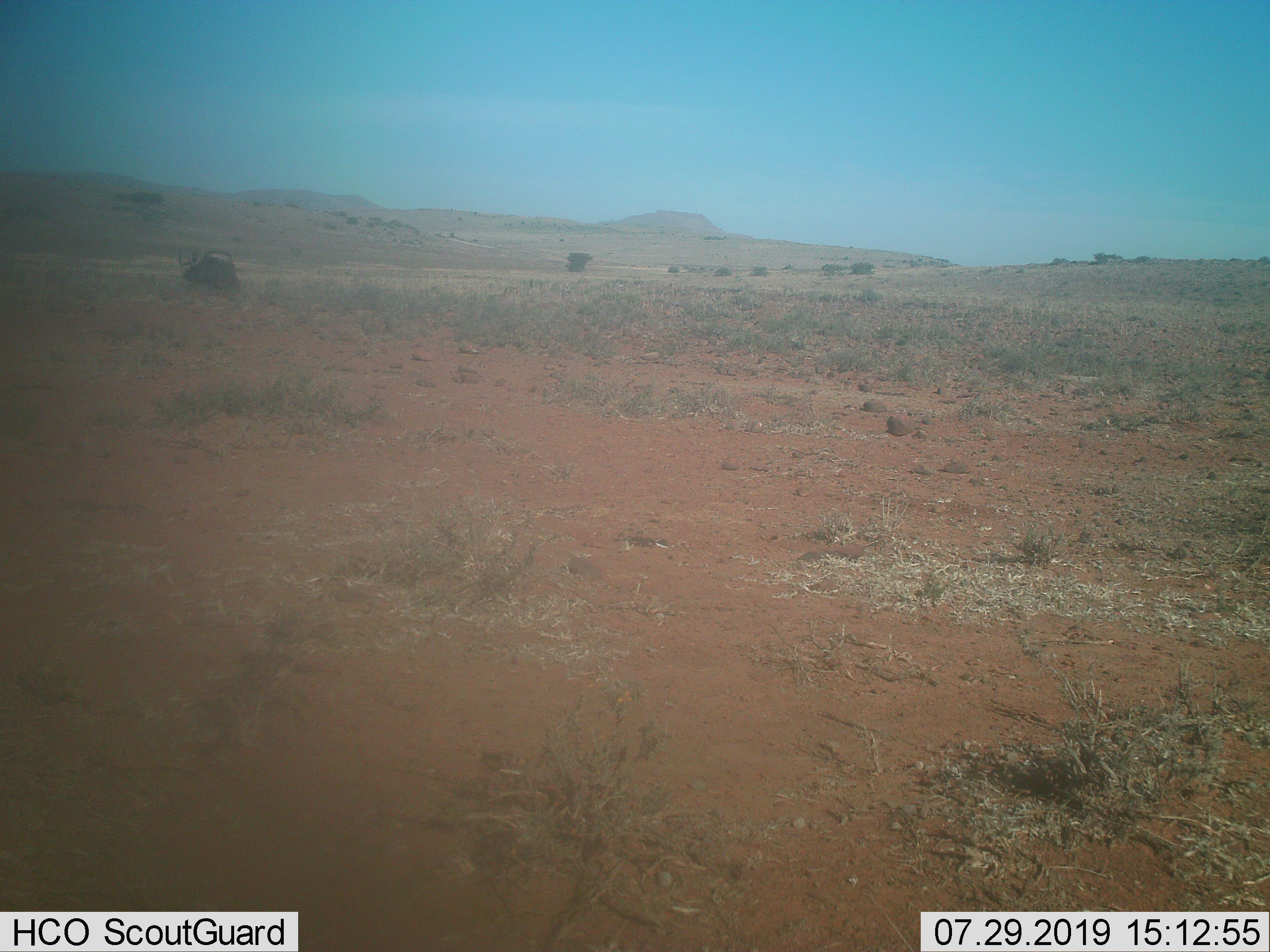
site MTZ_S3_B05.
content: unidentified animal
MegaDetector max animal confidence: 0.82